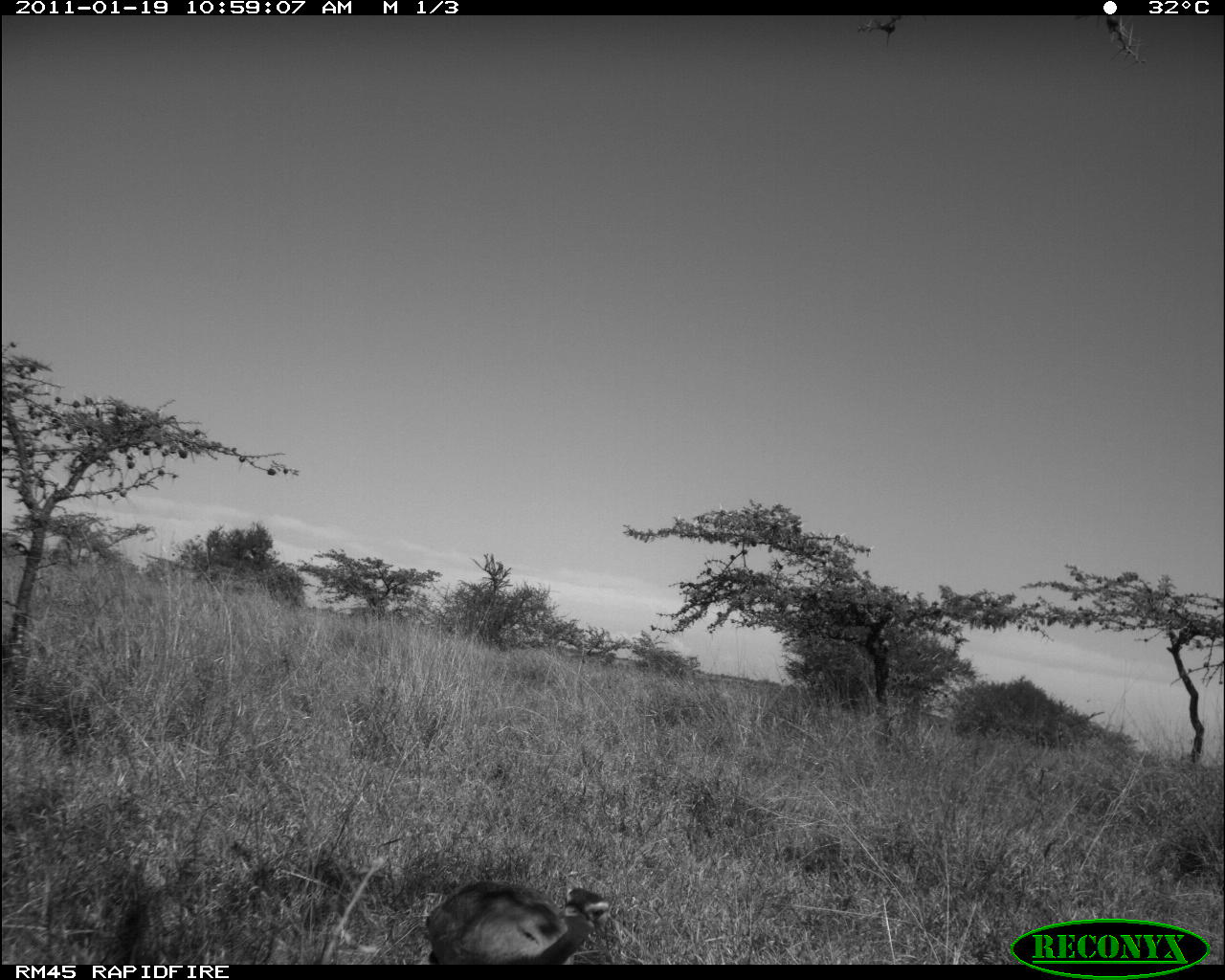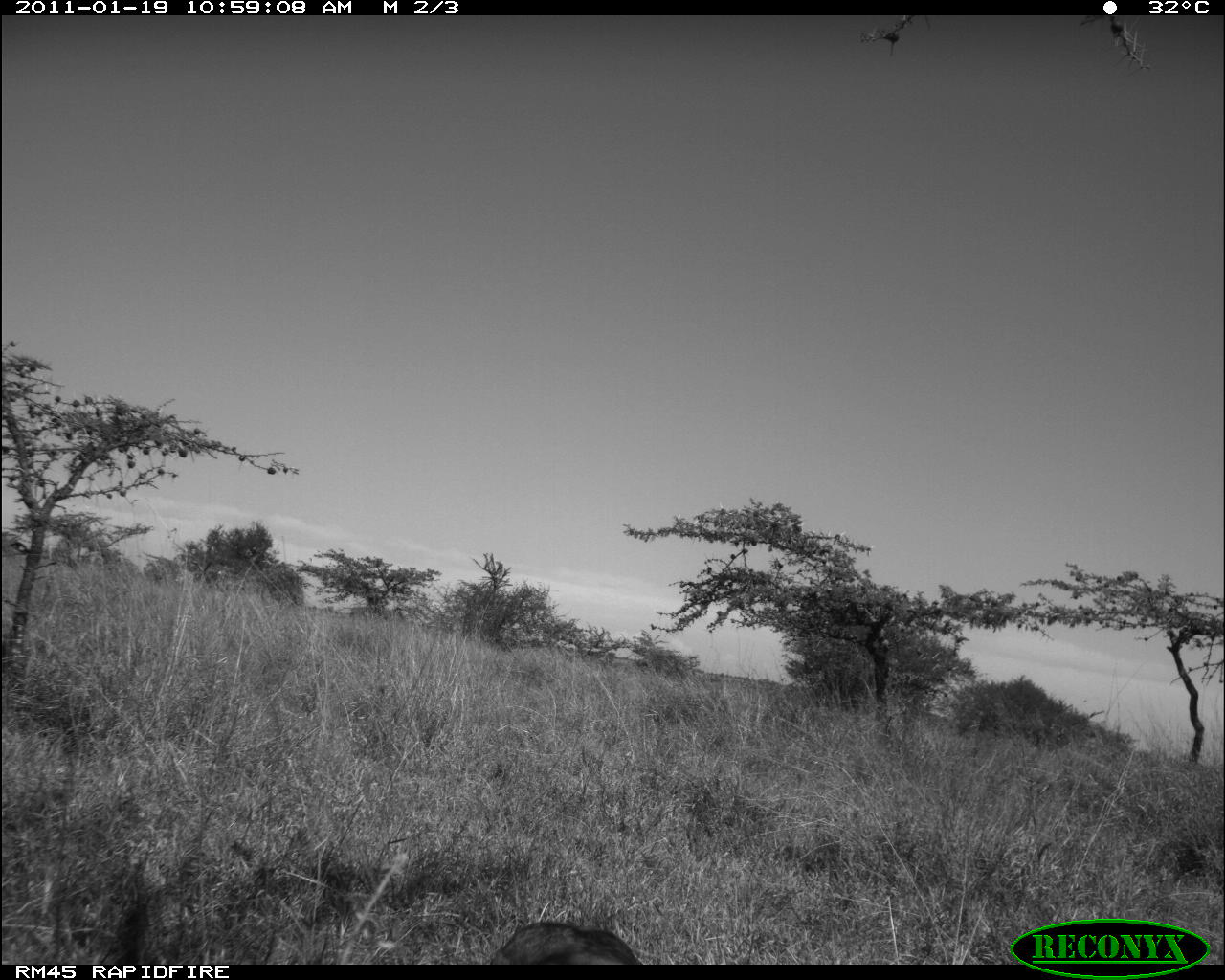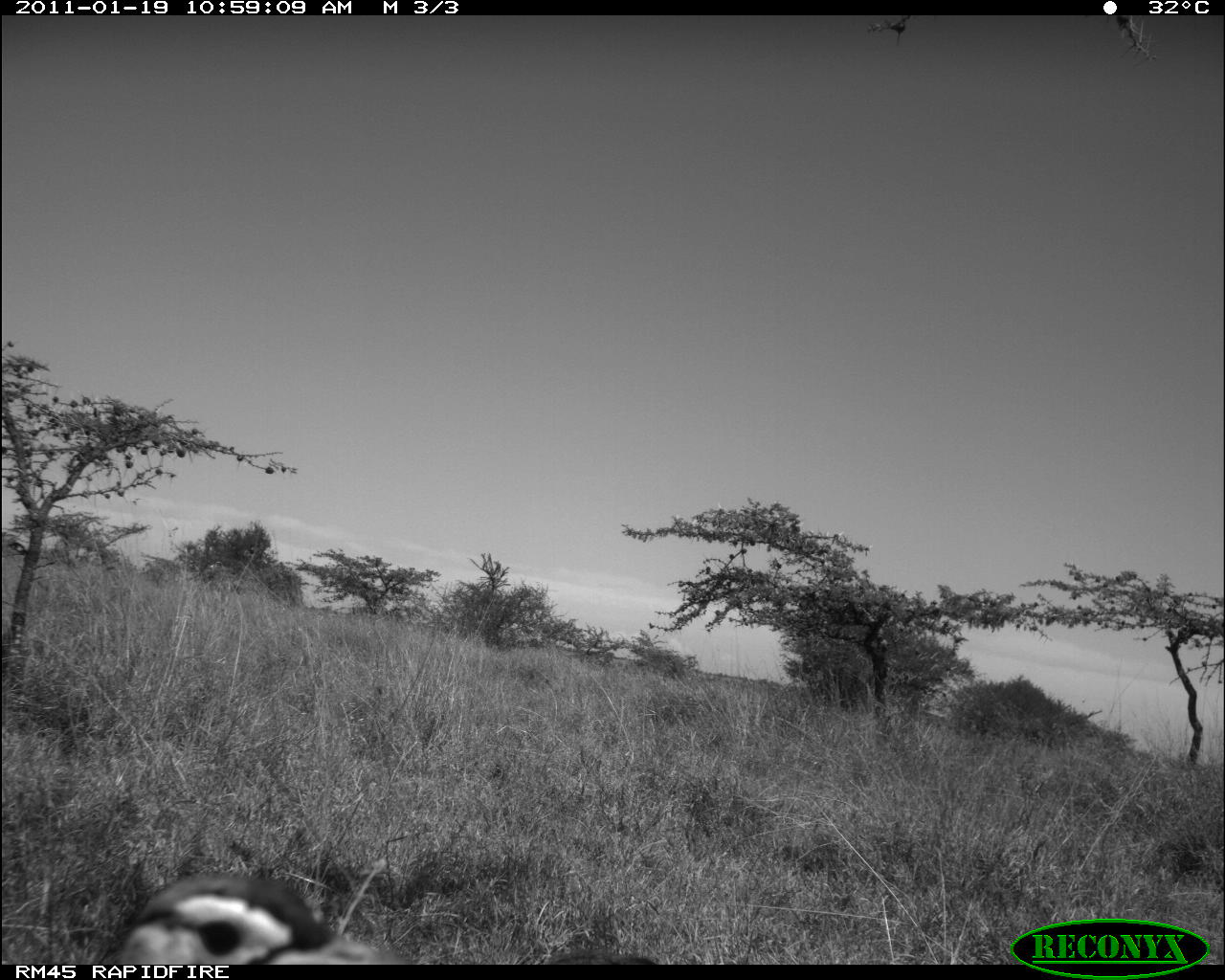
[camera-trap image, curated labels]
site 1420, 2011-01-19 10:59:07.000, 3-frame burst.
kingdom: Animalia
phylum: Chordata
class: Aves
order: Otidiformes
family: Otididae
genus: Eupodotis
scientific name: Eupodotis senegalensis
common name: white-bellied bustard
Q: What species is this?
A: Eupodotis senegalensis (white-bellied bustard).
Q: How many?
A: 1.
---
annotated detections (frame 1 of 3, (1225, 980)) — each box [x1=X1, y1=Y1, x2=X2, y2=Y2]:
eupodotis senegalensis: [x1=424, y1=879, x2=609, y2=964]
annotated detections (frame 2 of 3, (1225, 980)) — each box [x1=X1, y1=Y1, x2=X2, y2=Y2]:
eupodotis senegalensis: [x1=489, y1=921, x2=645, y2=963]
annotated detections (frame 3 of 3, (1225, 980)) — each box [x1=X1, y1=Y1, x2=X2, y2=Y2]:
eupodotis senegalensis: [x1=111, y1=871, x2=410, y2=962]